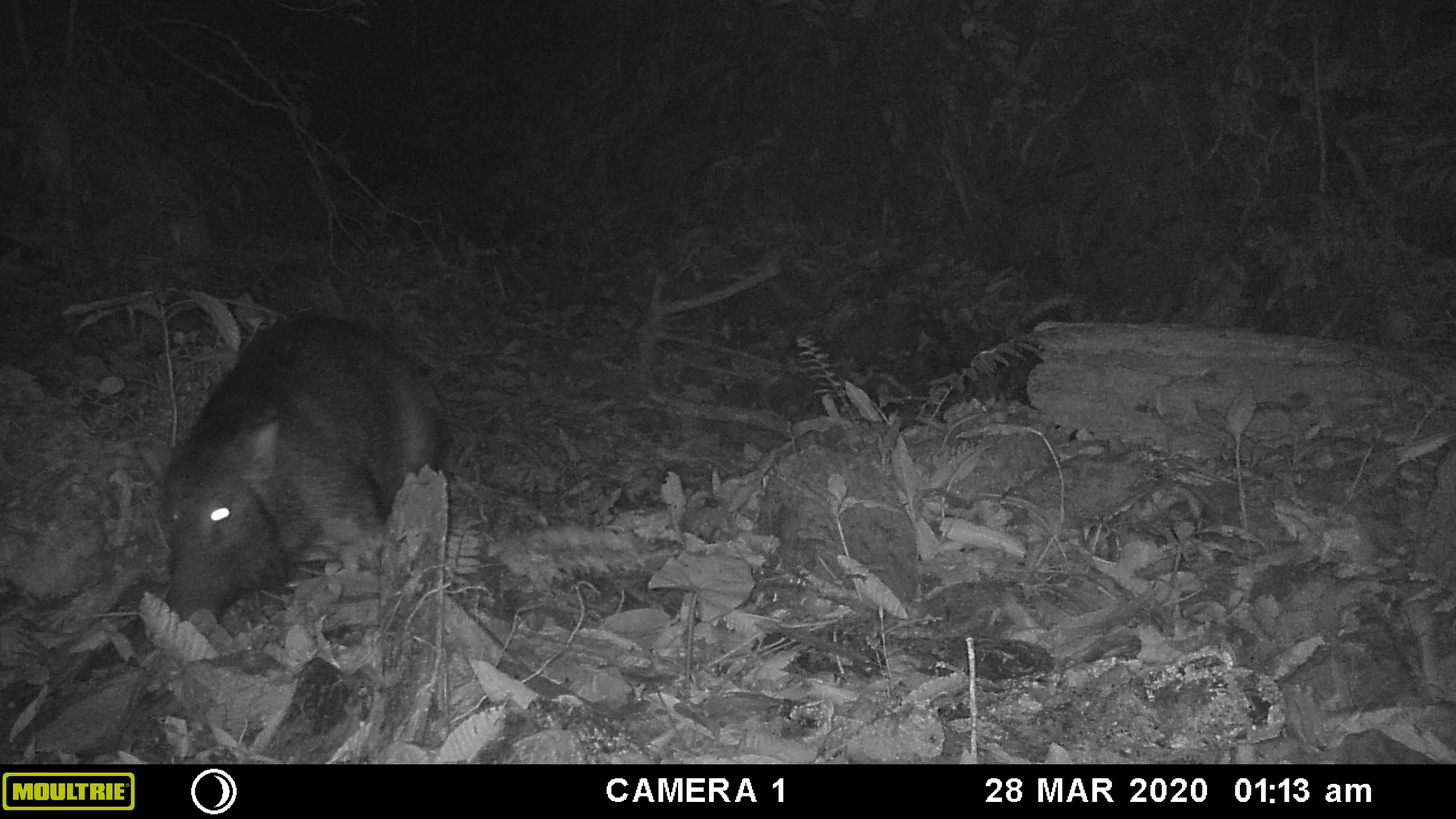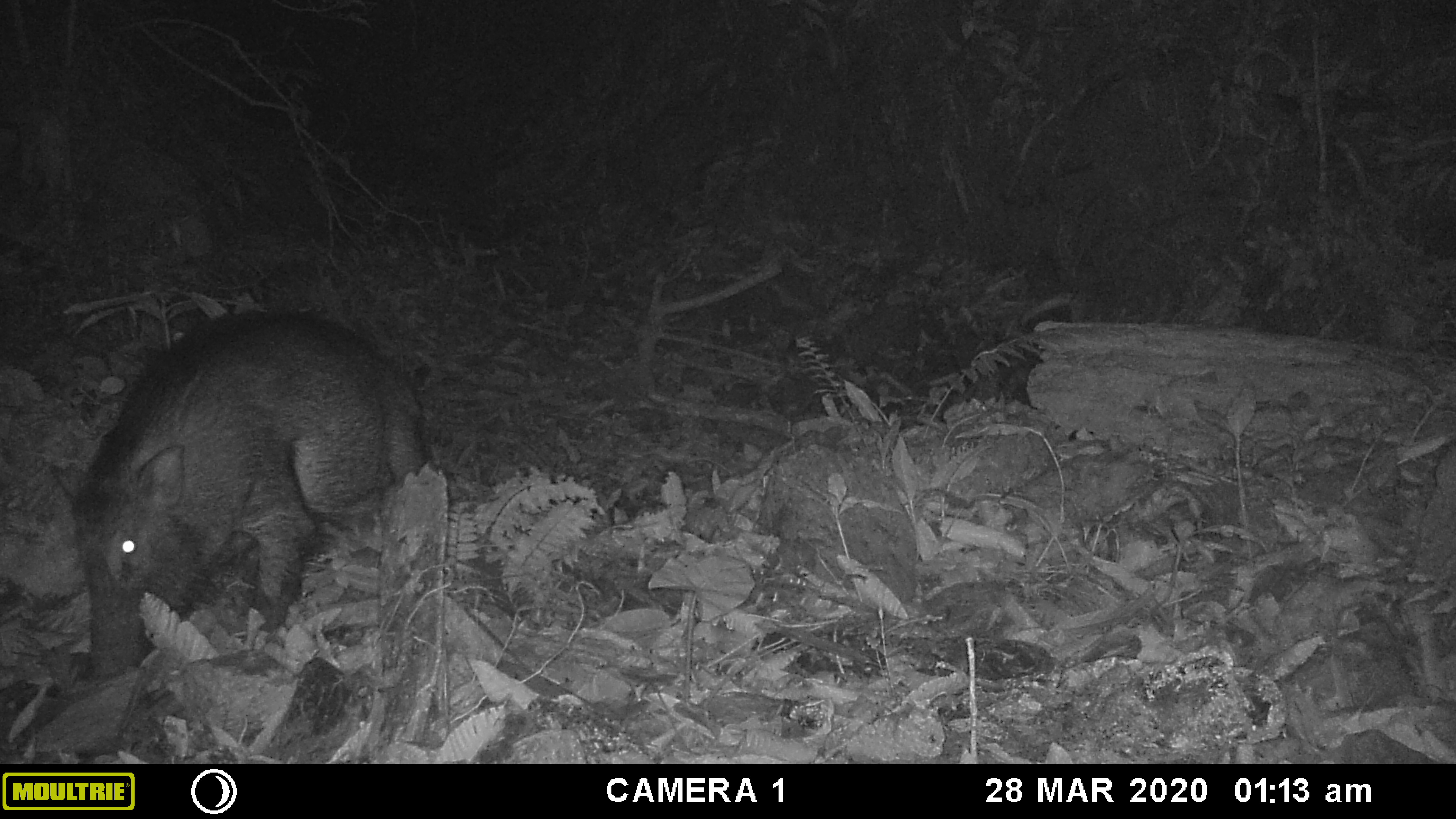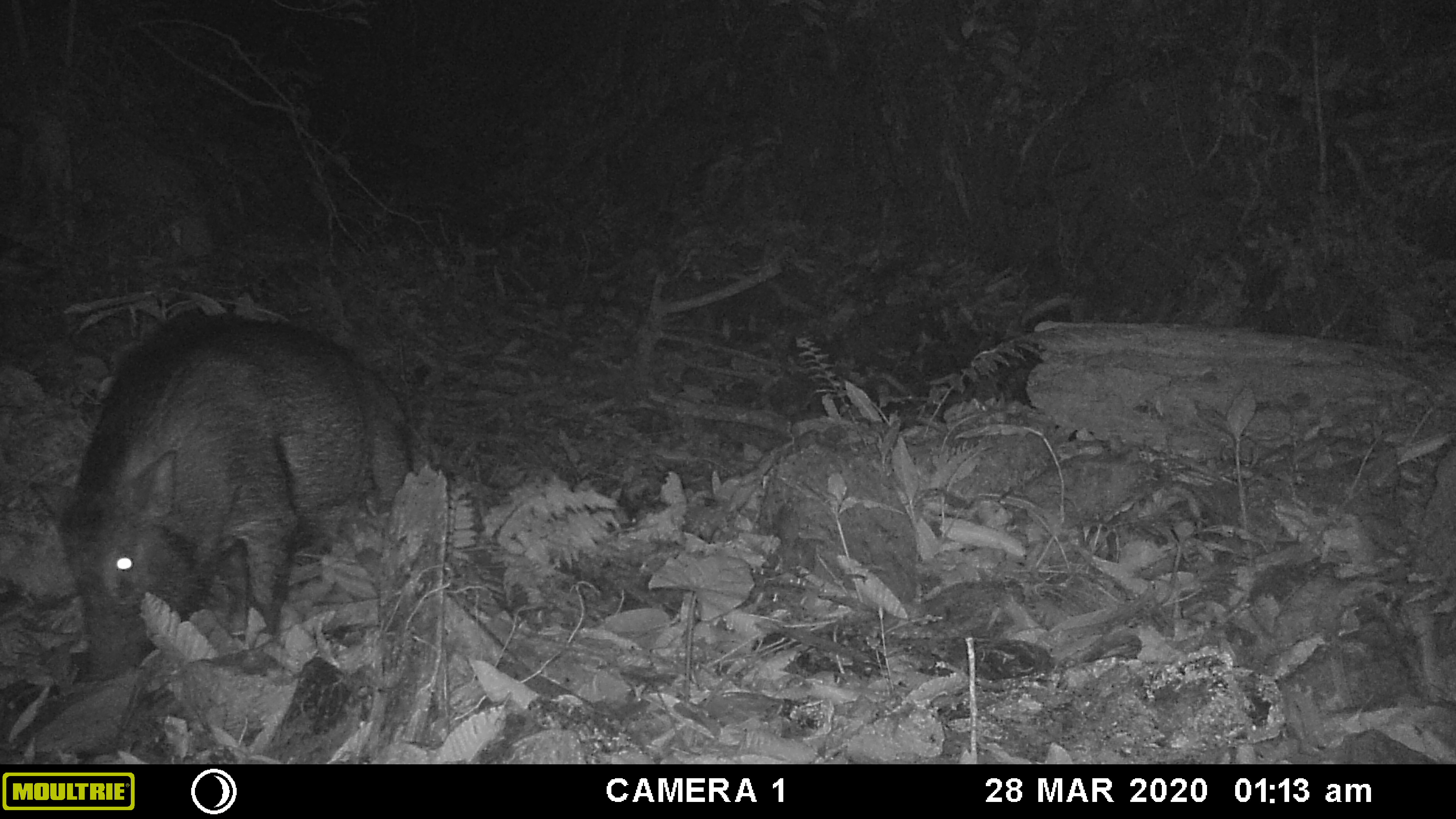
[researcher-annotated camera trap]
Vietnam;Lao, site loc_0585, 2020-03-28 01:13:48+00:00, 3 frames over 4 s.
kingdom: Animalia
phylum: Chordata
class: Mammalia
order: Artiodactyla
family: Suidae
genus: Sus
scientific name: Sus scrofa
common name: eurasian wild pig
Eurasian wild pig (Sus scrofa). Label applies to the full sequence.